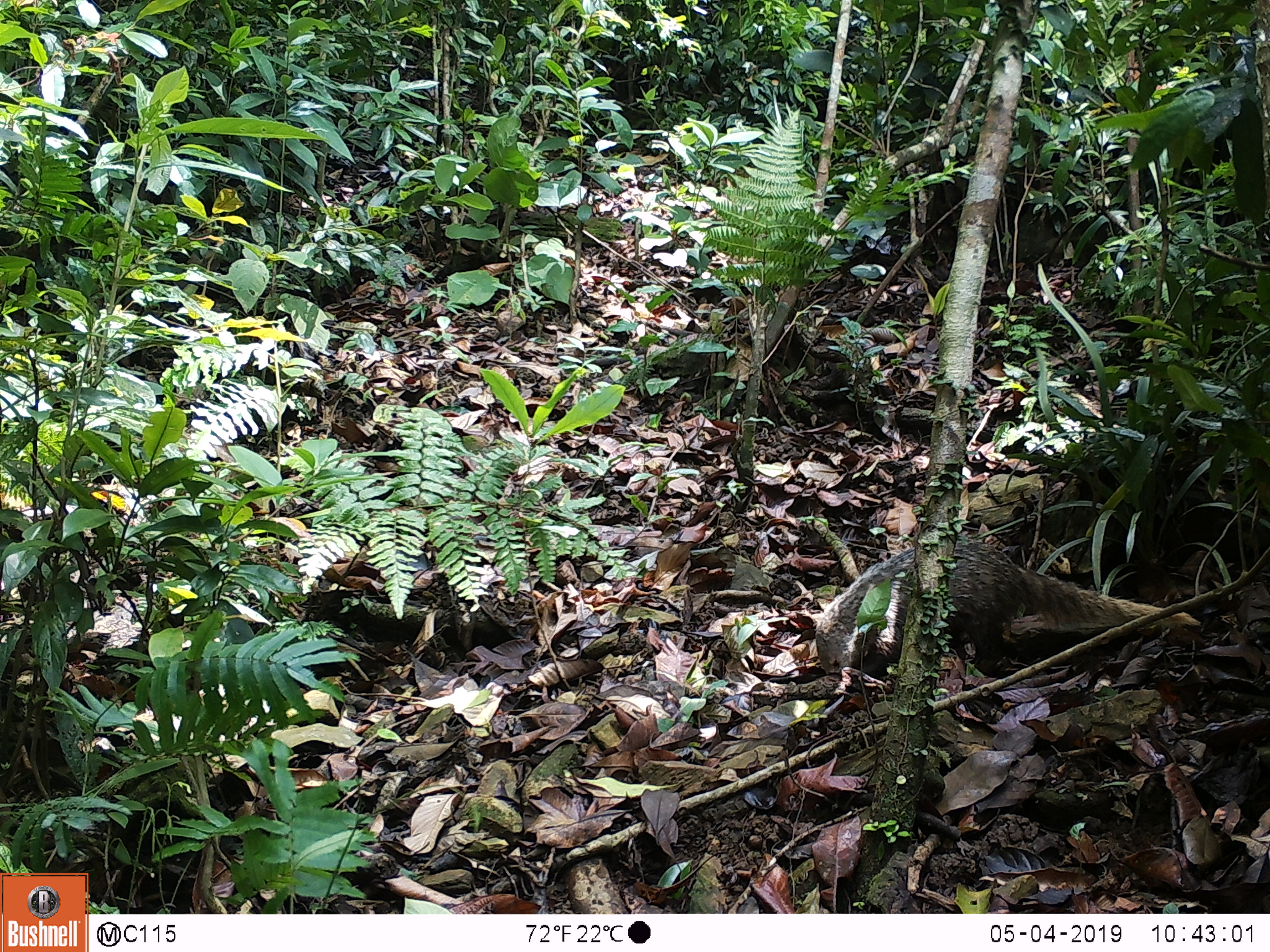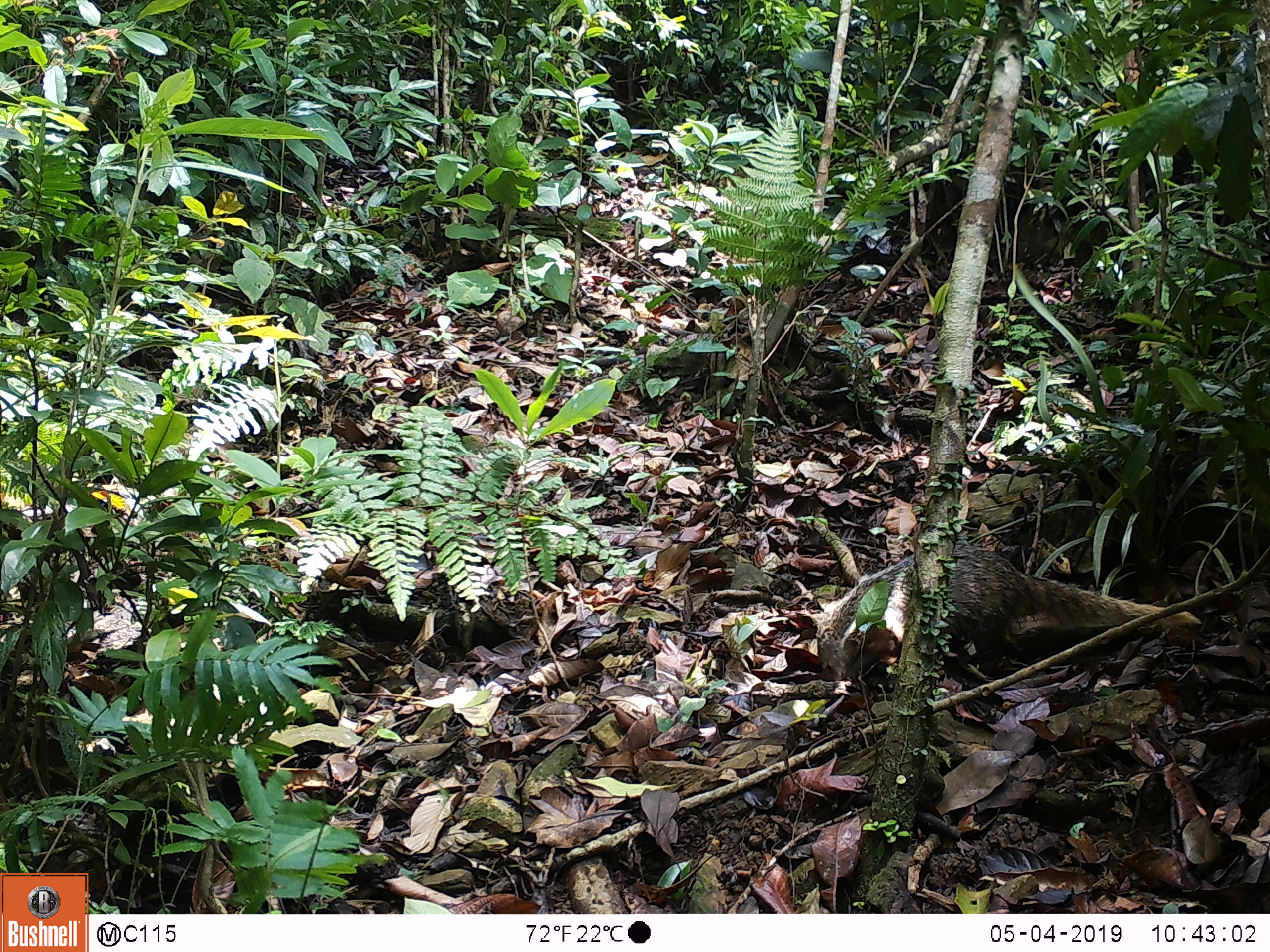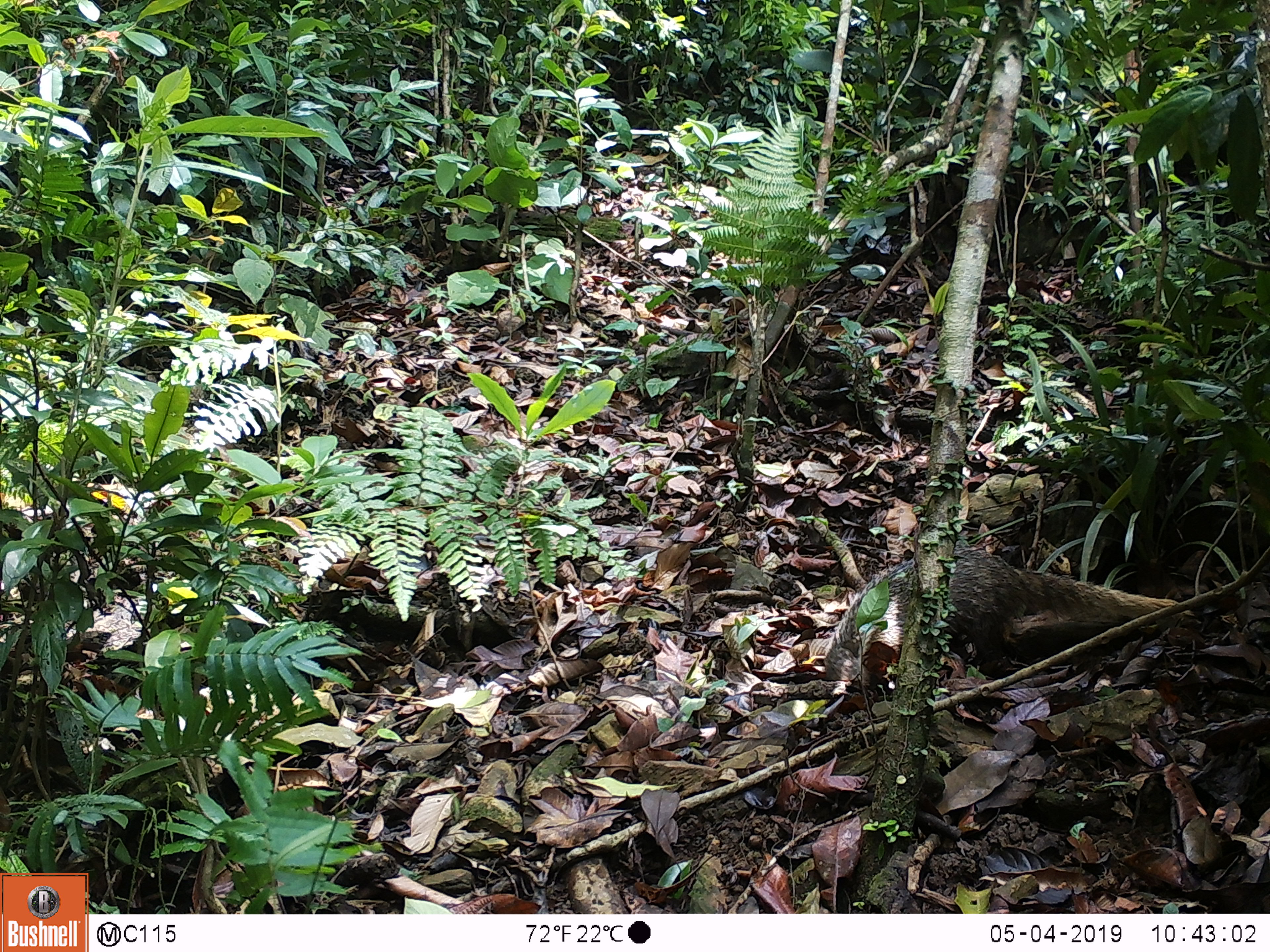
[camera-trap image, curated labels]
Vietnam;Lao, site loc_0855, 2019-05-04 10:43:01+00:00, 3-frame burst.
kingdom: Animalia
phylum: Chordata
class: Mammalia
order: Carnivora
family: Herpestidae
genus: Urva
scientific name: Urva urva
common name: crab-eating mongoose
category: crab eating mongoose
Crab eating mongoose (crab-eating mongoose) (Urva urva). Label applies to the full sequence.